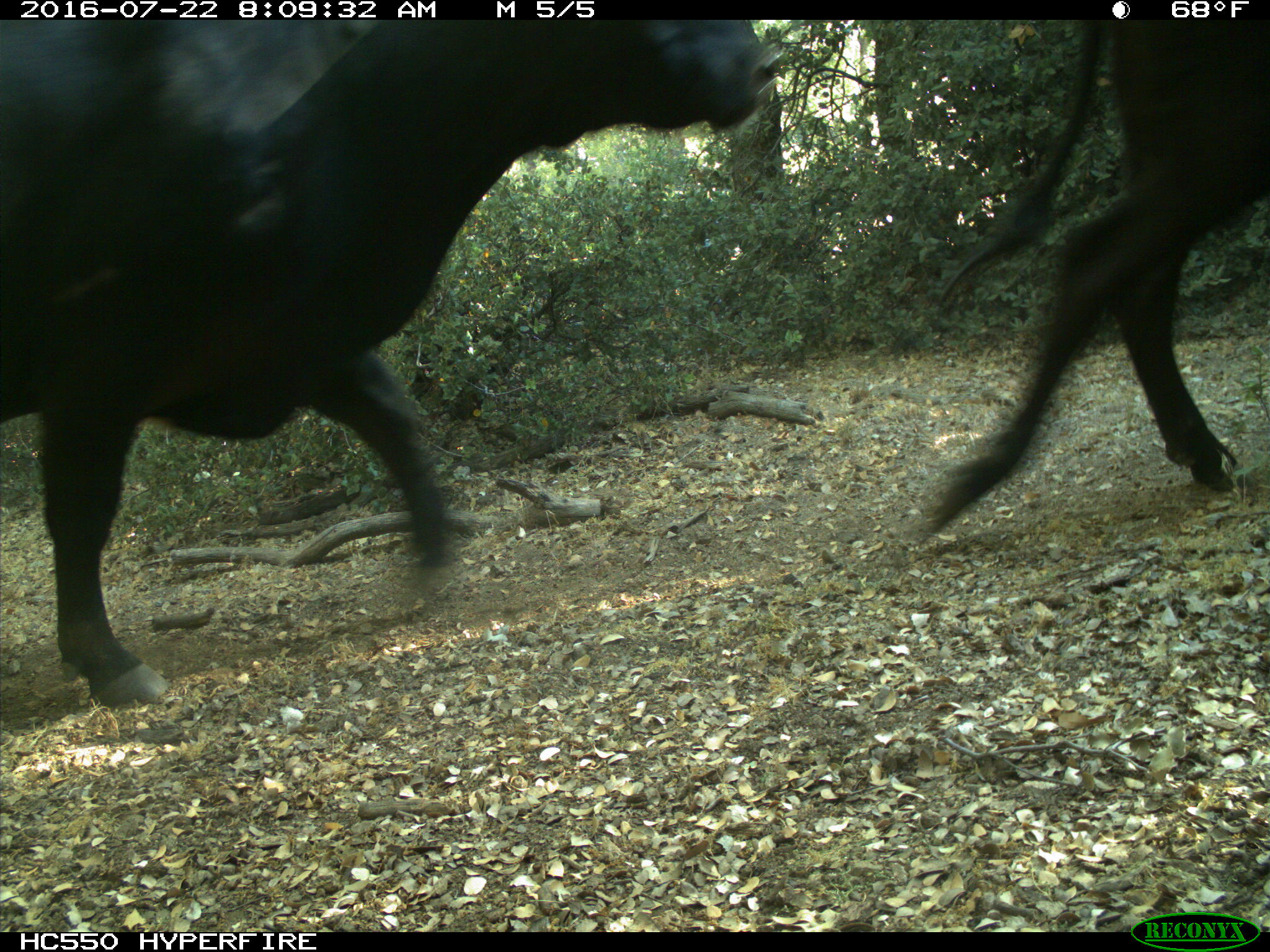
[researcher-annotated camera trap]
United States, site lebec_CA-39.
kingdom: Animalia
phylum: Chordata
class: Mammalia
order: Artiodactyla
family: Bovidae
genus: Bos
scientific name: Bos taurus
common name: domestic cow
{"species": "Bos taurus (domestic cow)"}